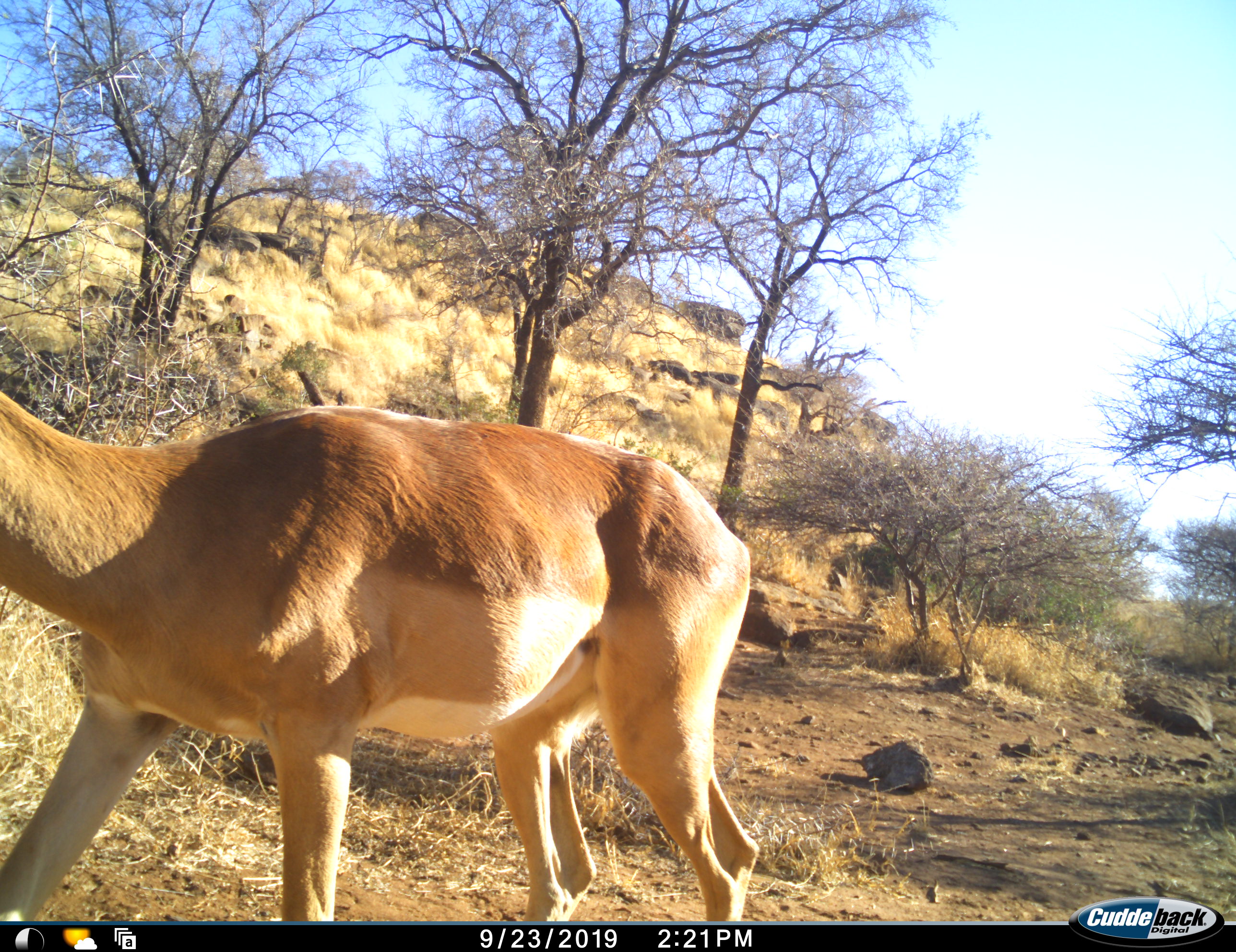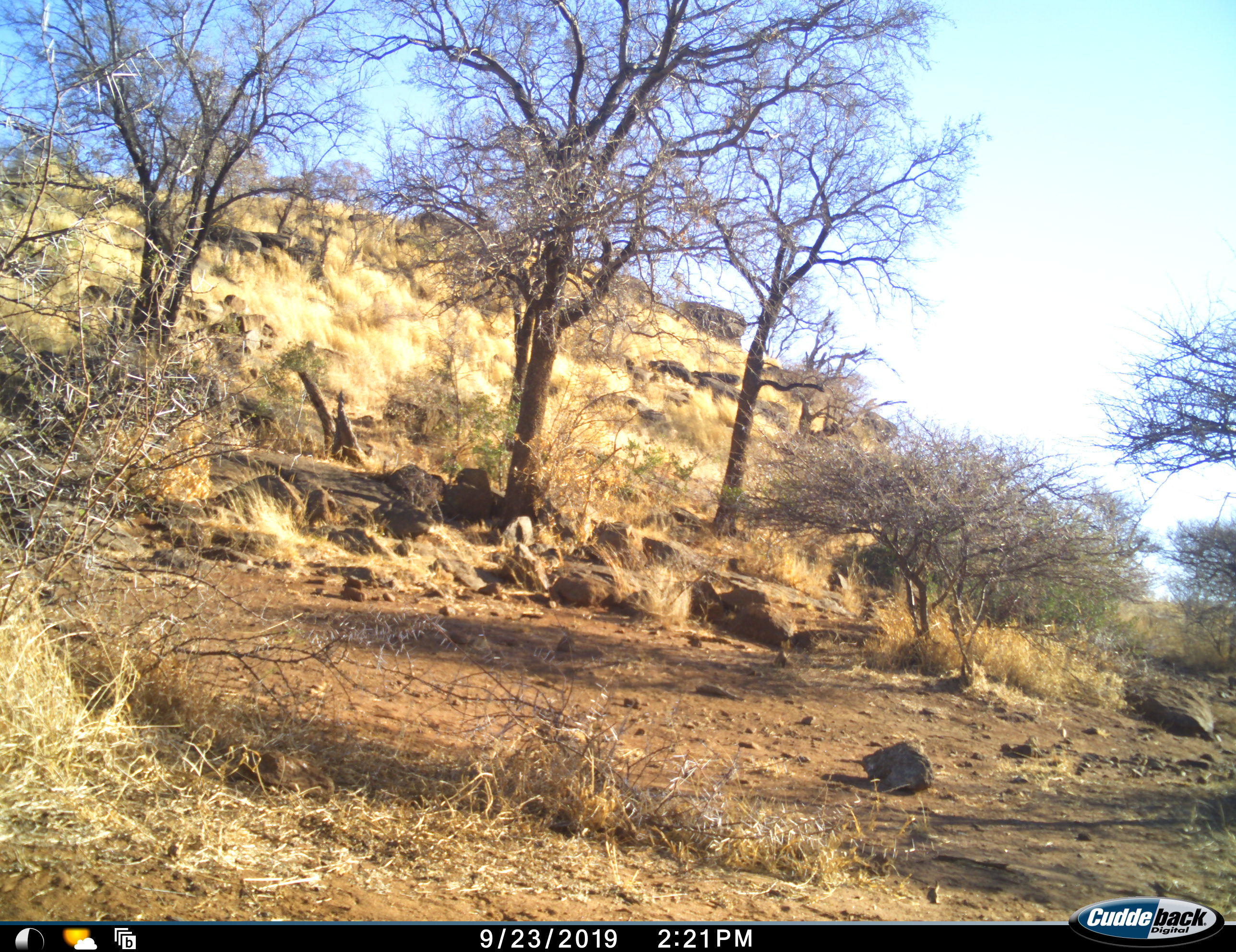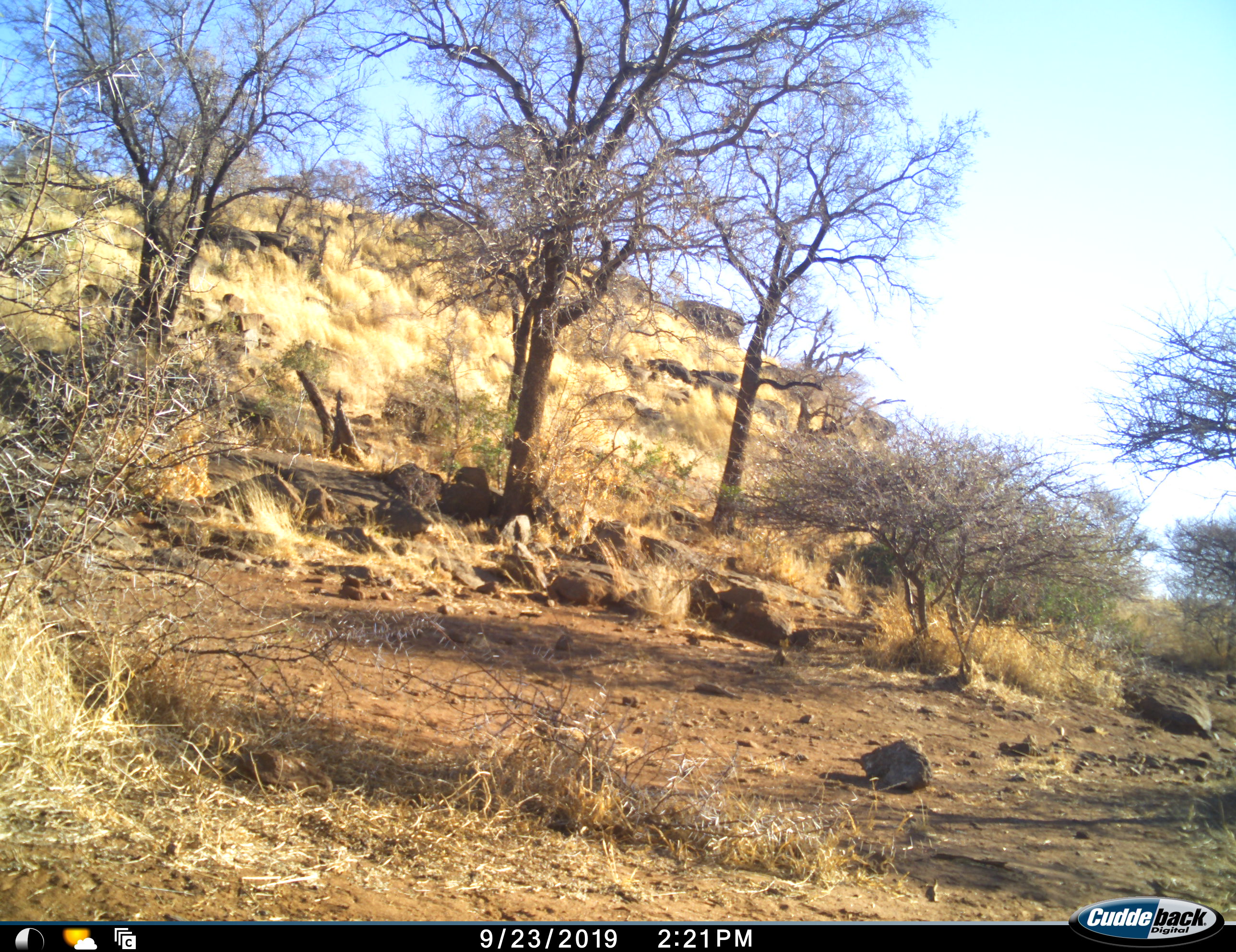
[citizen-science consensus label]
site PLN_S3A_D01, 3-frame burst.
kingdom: Animalia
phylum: Chordata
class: Mammalia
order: Artiodactyla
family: Bovidae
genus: Aepyceros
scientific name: Aepyceros melampus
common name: impala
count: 1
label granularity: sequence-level